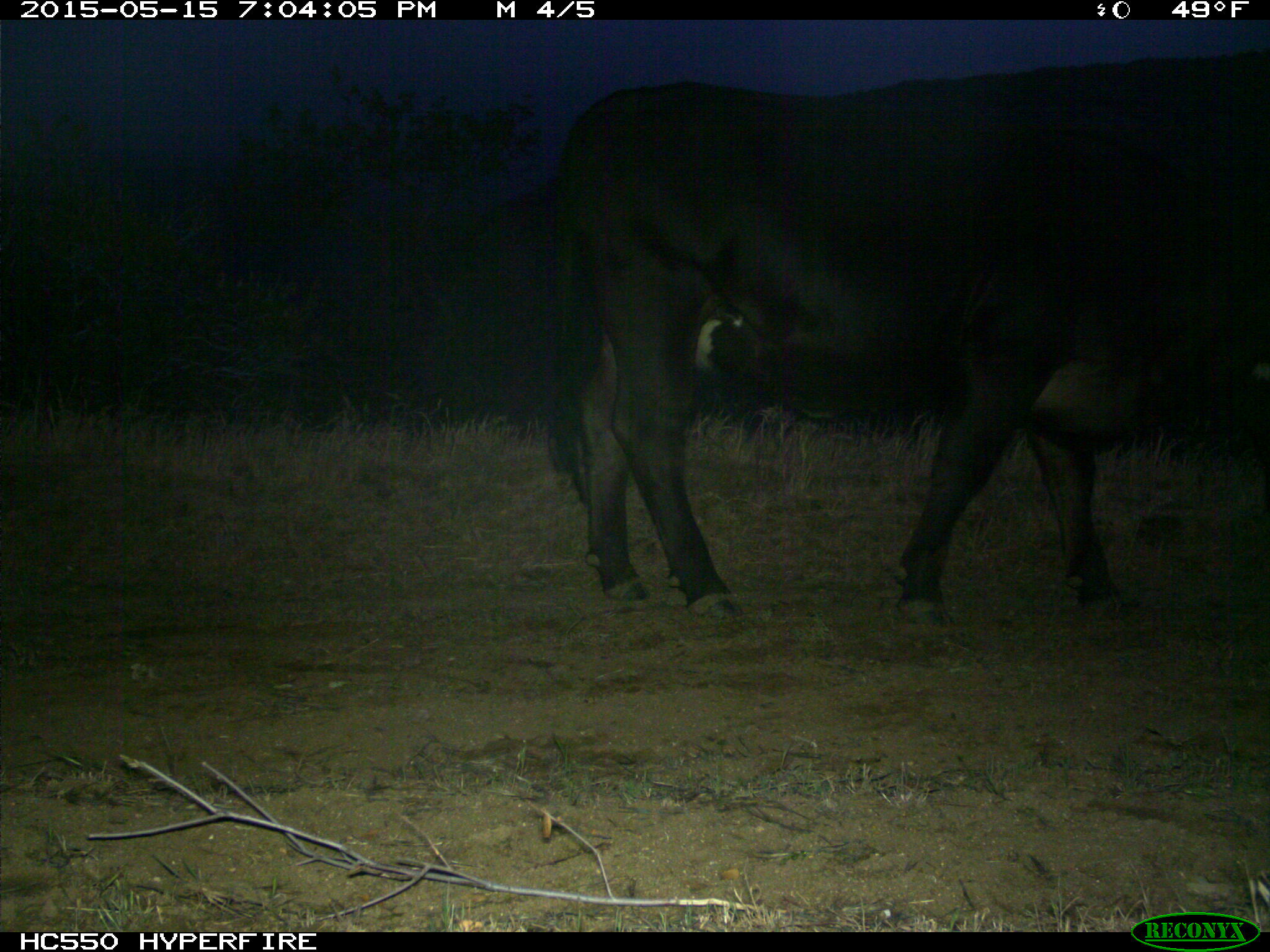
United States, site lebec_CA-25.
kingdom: Animalia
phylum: Chordata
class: Mammalia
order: Artiodactyla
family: Bovidae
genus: Bos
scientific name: Bos taurus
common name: domestic cow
Bos taurus (domestic cow).